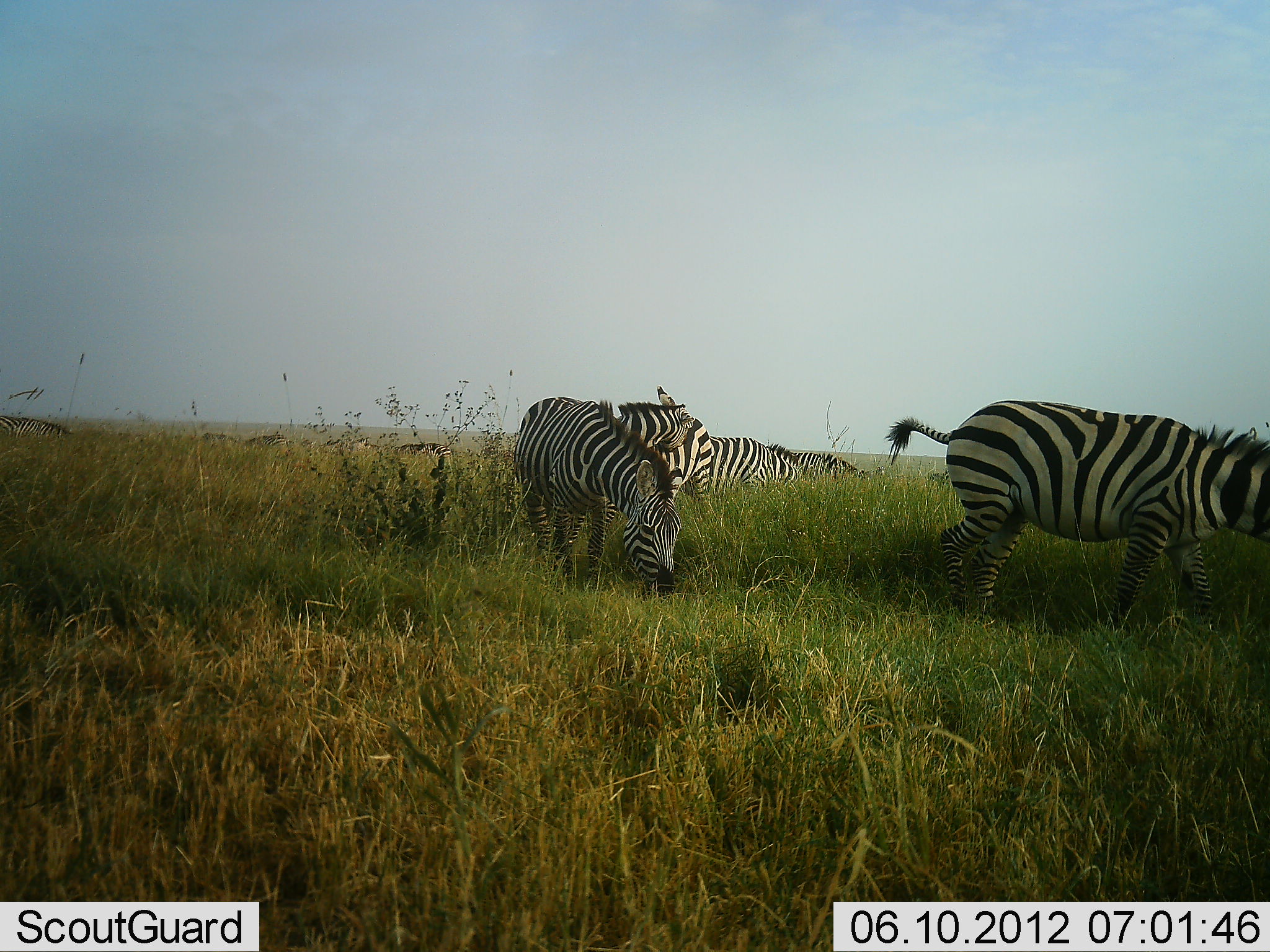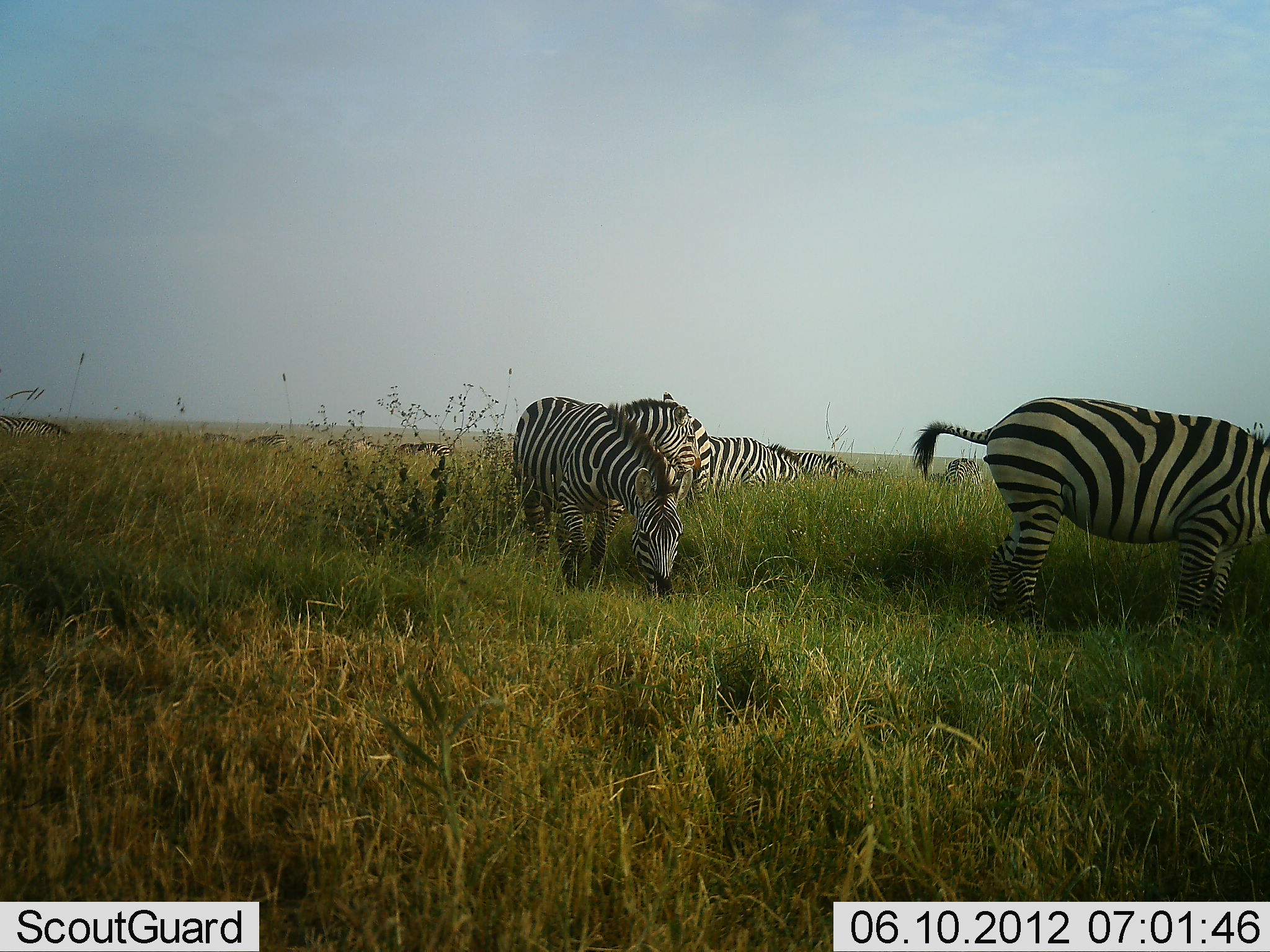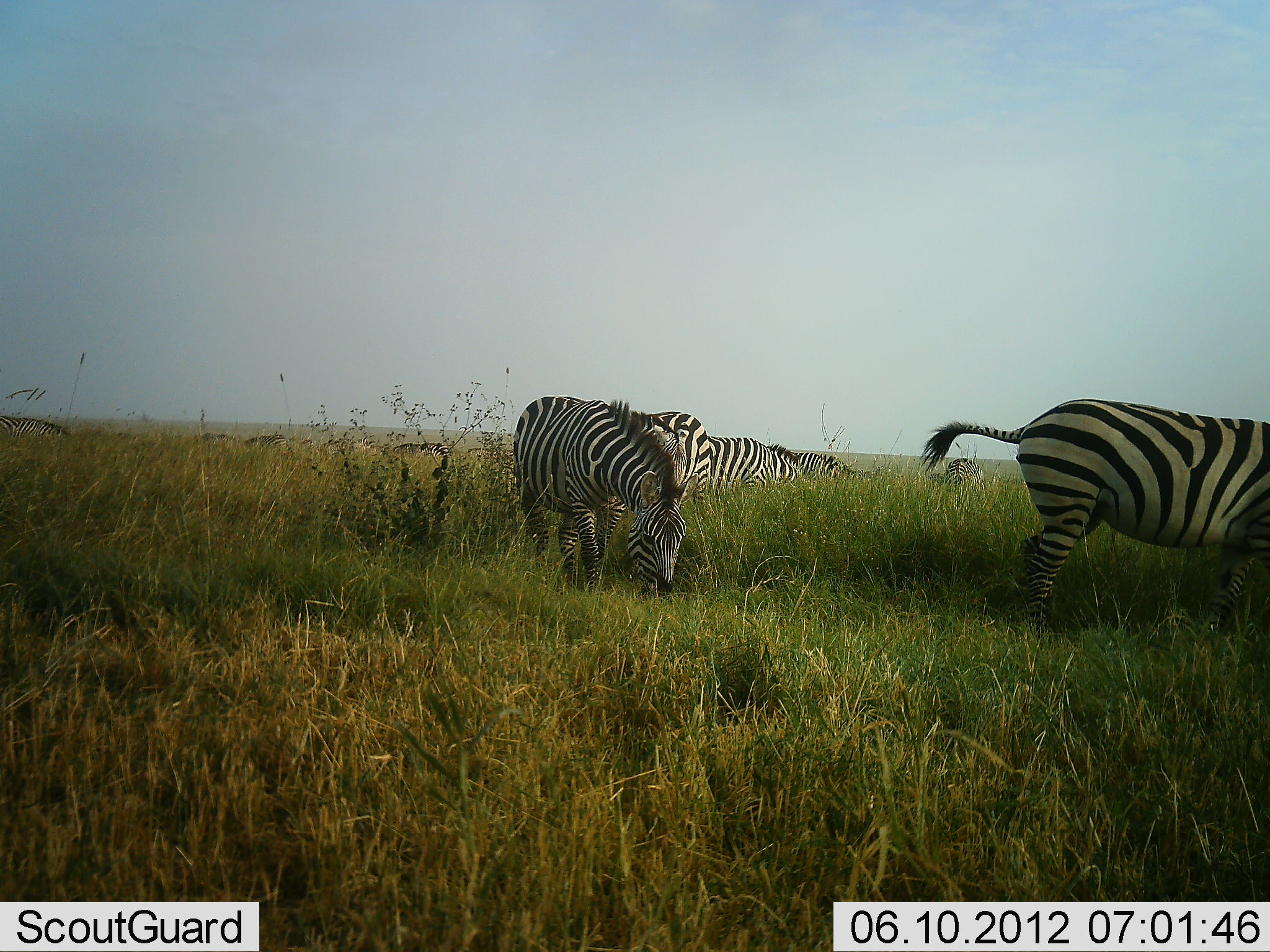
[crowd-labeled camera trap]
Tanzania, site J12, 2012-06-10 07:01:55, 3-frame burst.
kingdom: Animalia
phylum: Chordata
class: Mammalia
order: Perissodactyla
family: Equidae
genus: Equus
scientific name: Equus quagga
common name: plains zebra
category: zebra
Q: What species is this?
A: Zebra (plains zebra) (Equus quagga).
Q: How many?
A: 6.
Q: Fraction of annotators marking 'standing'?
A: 0%.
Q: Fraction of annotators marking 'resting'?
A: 20%.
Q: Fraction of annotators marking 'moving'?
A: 20%.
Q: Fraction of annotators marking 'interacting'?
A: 10%.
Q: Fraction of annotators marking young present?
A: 0%.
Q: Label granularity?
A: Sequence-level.